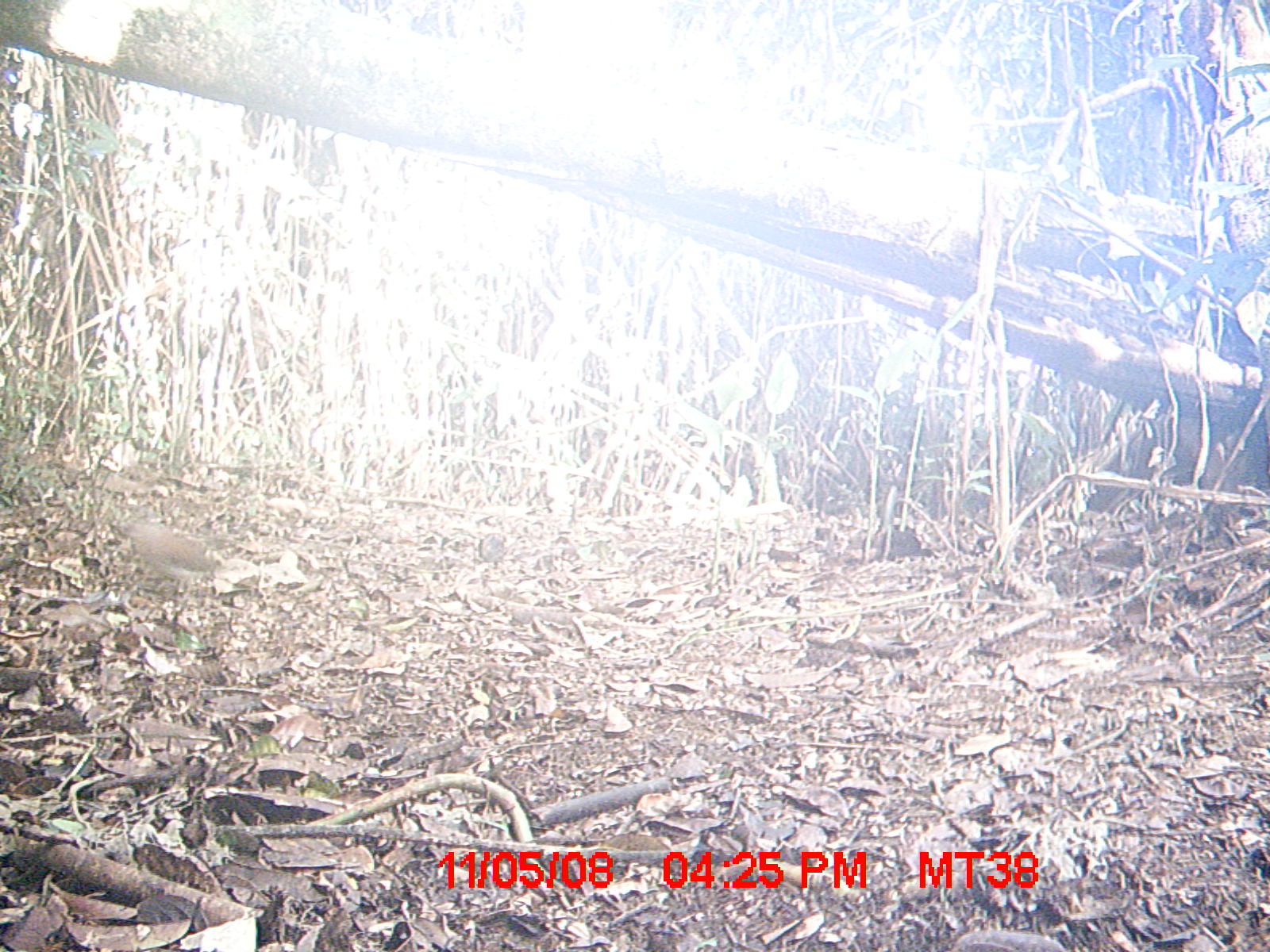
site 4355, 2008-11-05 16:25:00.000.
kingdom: Animalia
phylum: Chordata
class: Aves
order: Cuculiformes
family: Cuculidae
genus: Coua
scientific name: Coua serriana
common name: red-breasted coua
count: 1